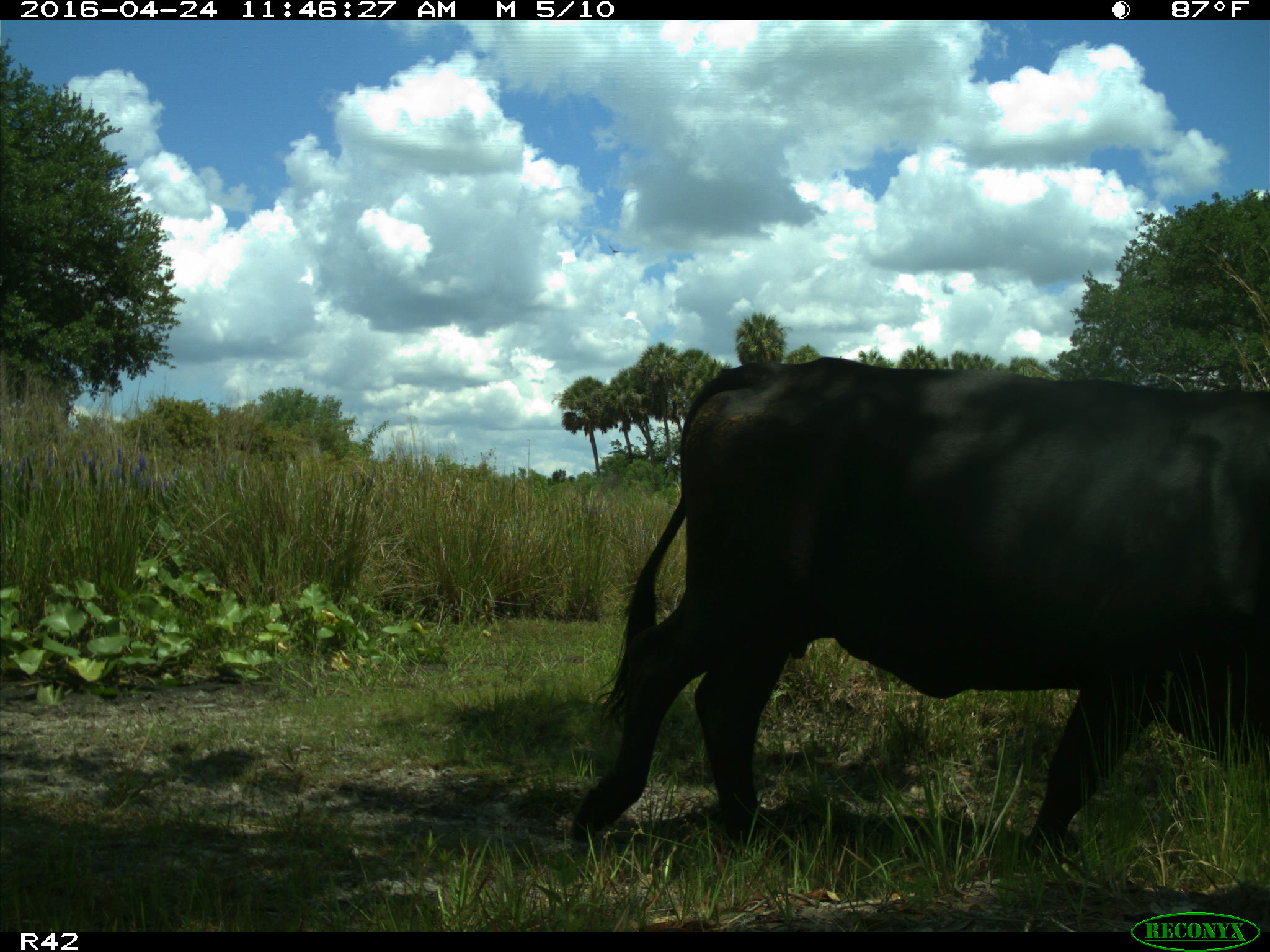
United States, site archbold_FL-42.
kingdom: Animalia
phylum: Chordata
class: Mammalia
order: Artiodactyla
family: Bovidae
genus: Bos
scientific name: Bos taurus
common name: domestic cow